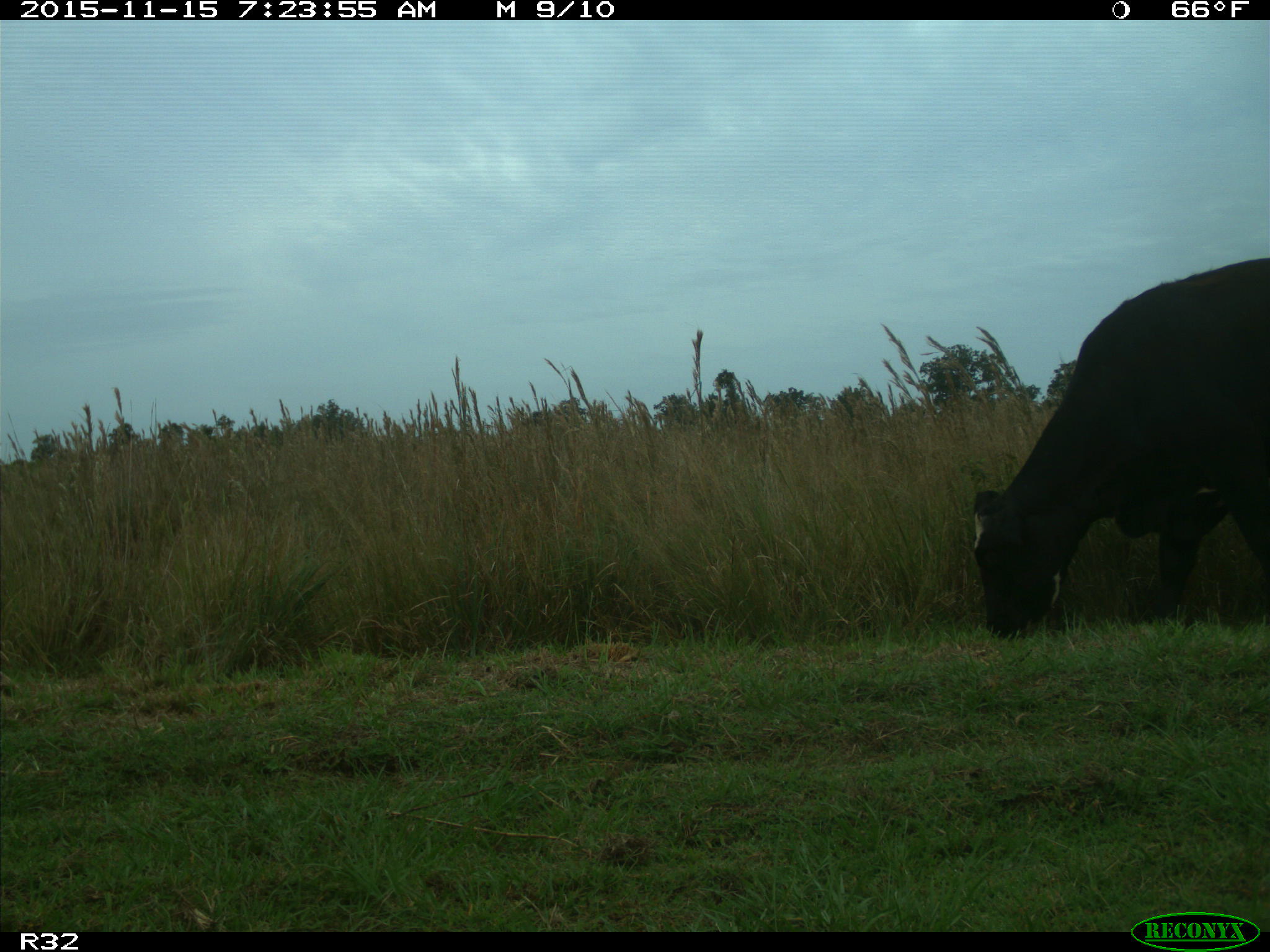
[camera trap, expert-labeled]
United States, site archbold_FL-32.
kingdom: Animalia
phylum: Chordata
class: Mammalia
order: Artiodactyla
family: Bovidae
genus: Bos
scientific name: Bos taurus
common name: domestic cow